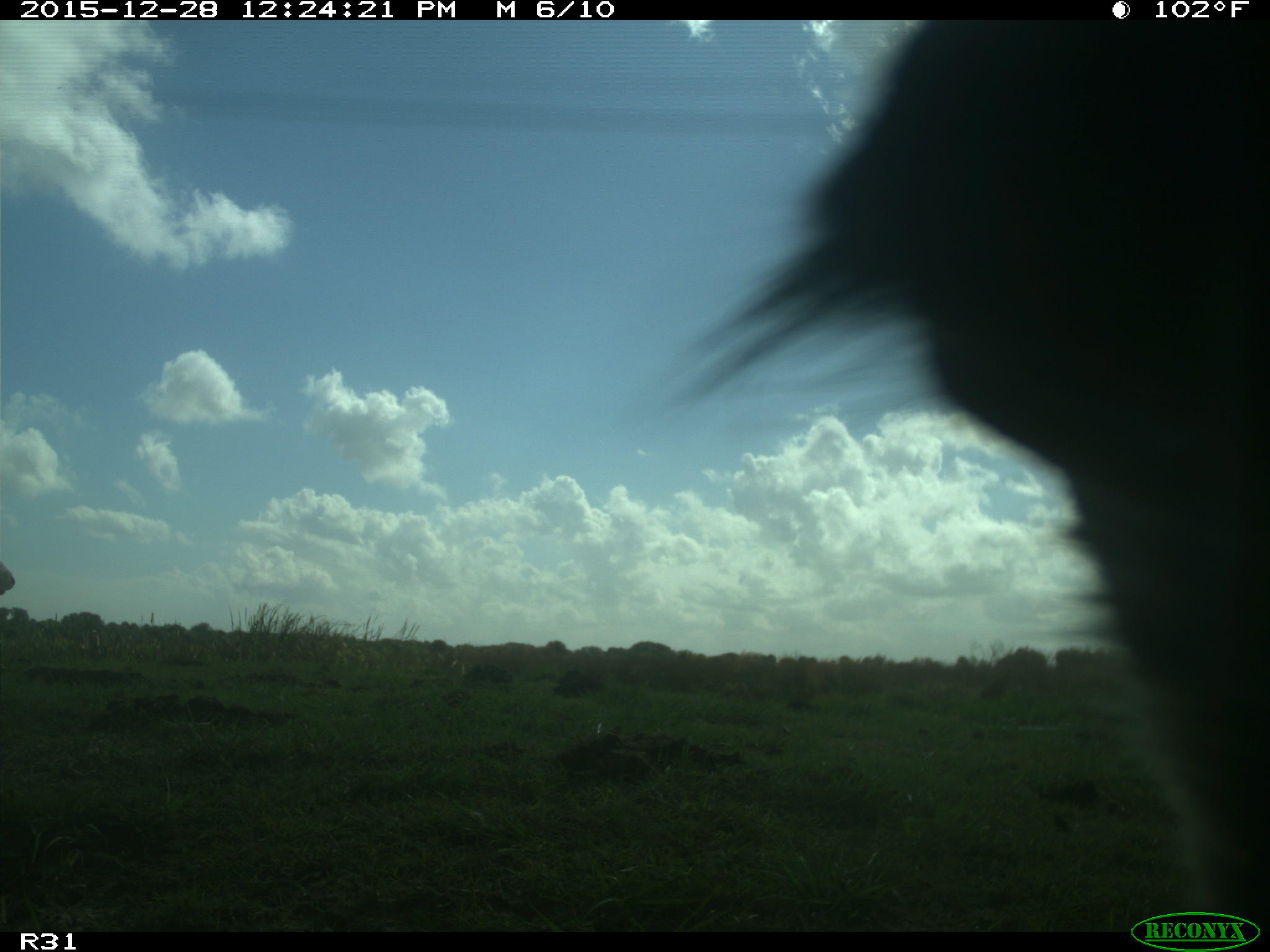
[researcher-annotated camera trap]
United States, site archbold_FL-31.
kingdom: Animalia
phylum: Chordata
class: Mammalia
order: Artiodactyla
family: Bovidae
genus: Bos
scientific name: Bos taurus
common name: domestic cow